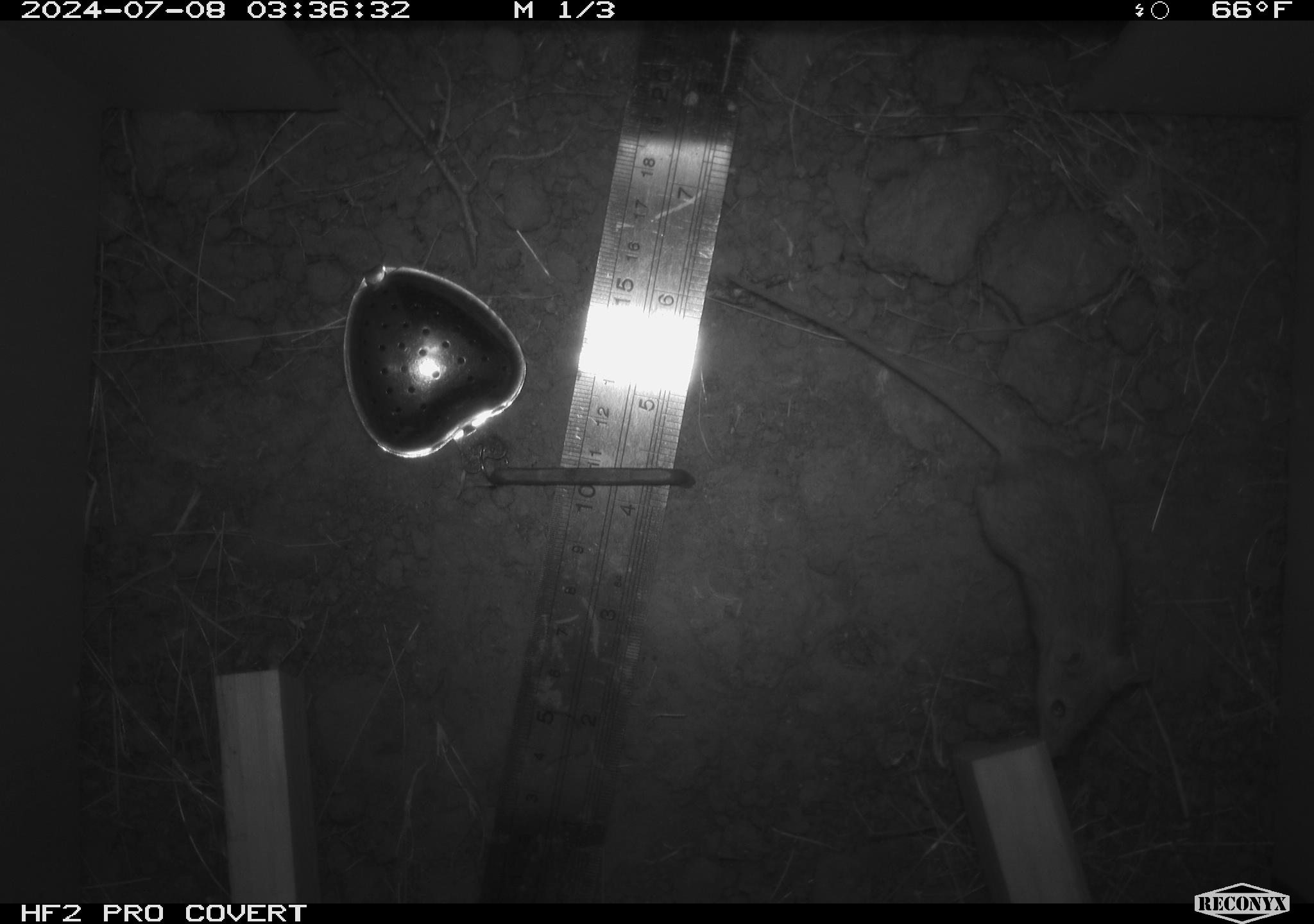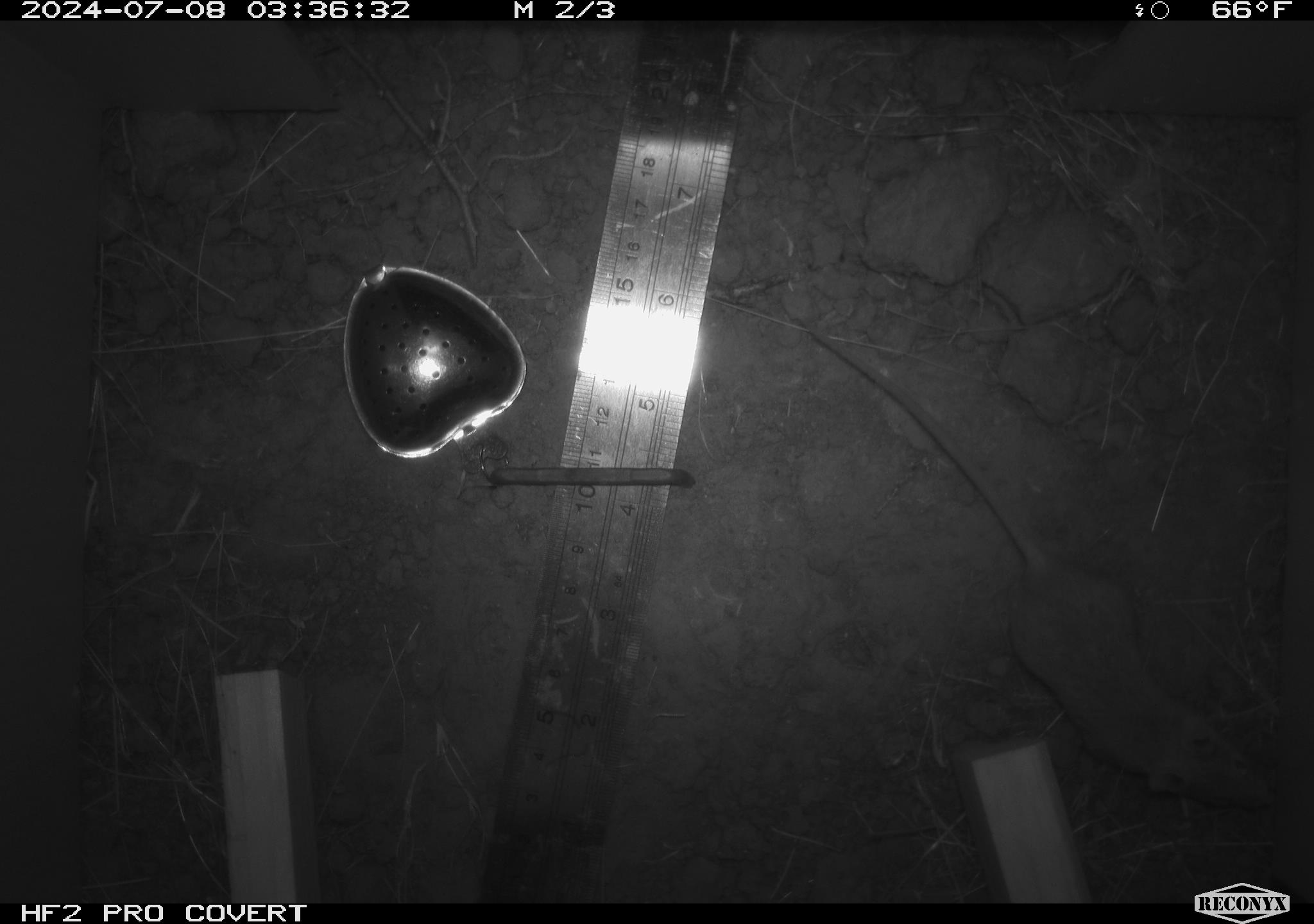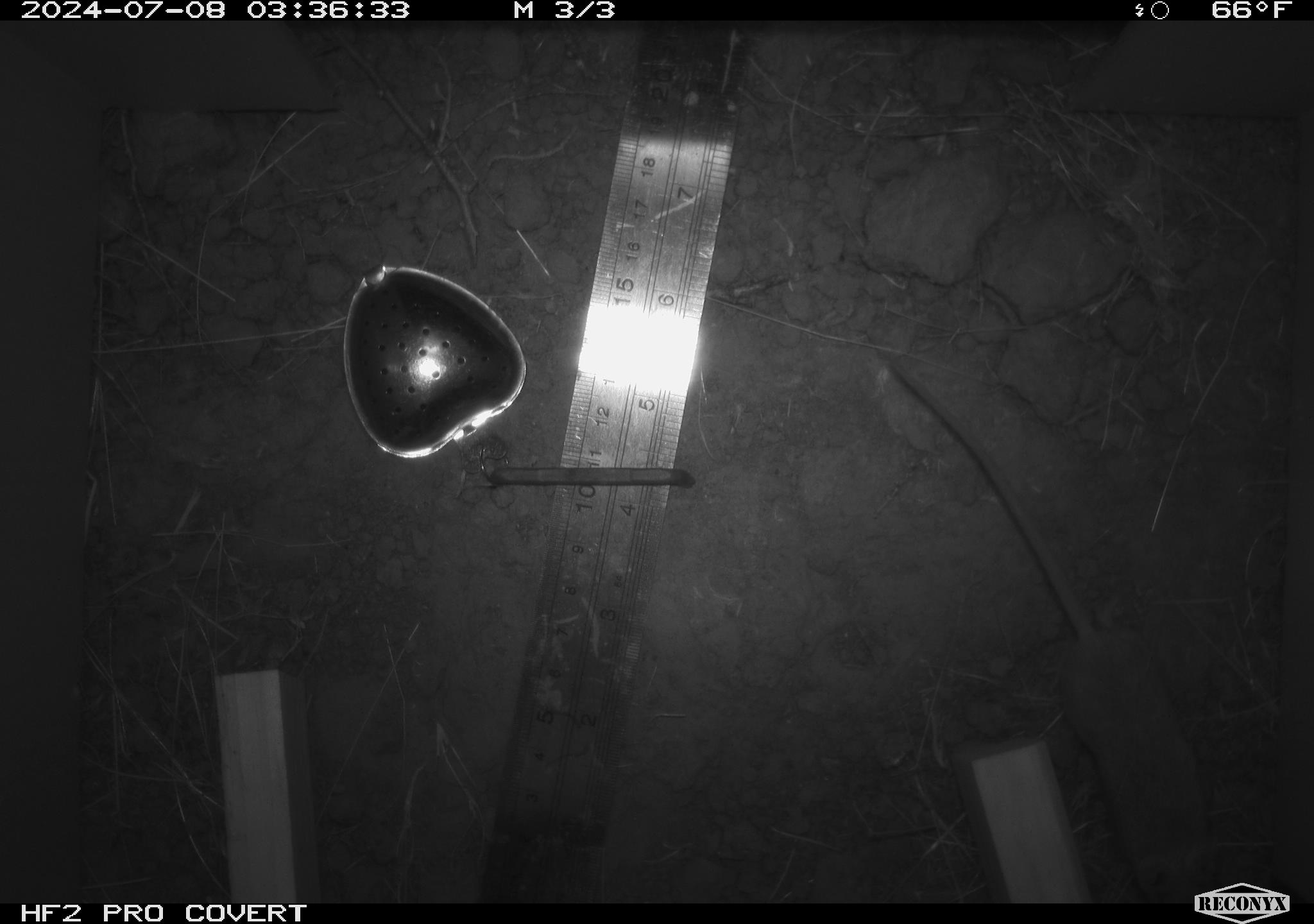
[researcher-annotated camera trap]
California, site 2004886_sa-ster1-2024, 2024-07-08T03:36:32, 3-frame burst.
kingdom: Animalia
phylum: Chordata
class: Mammalia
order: Rodentia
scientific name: Rodentia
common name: mouse species